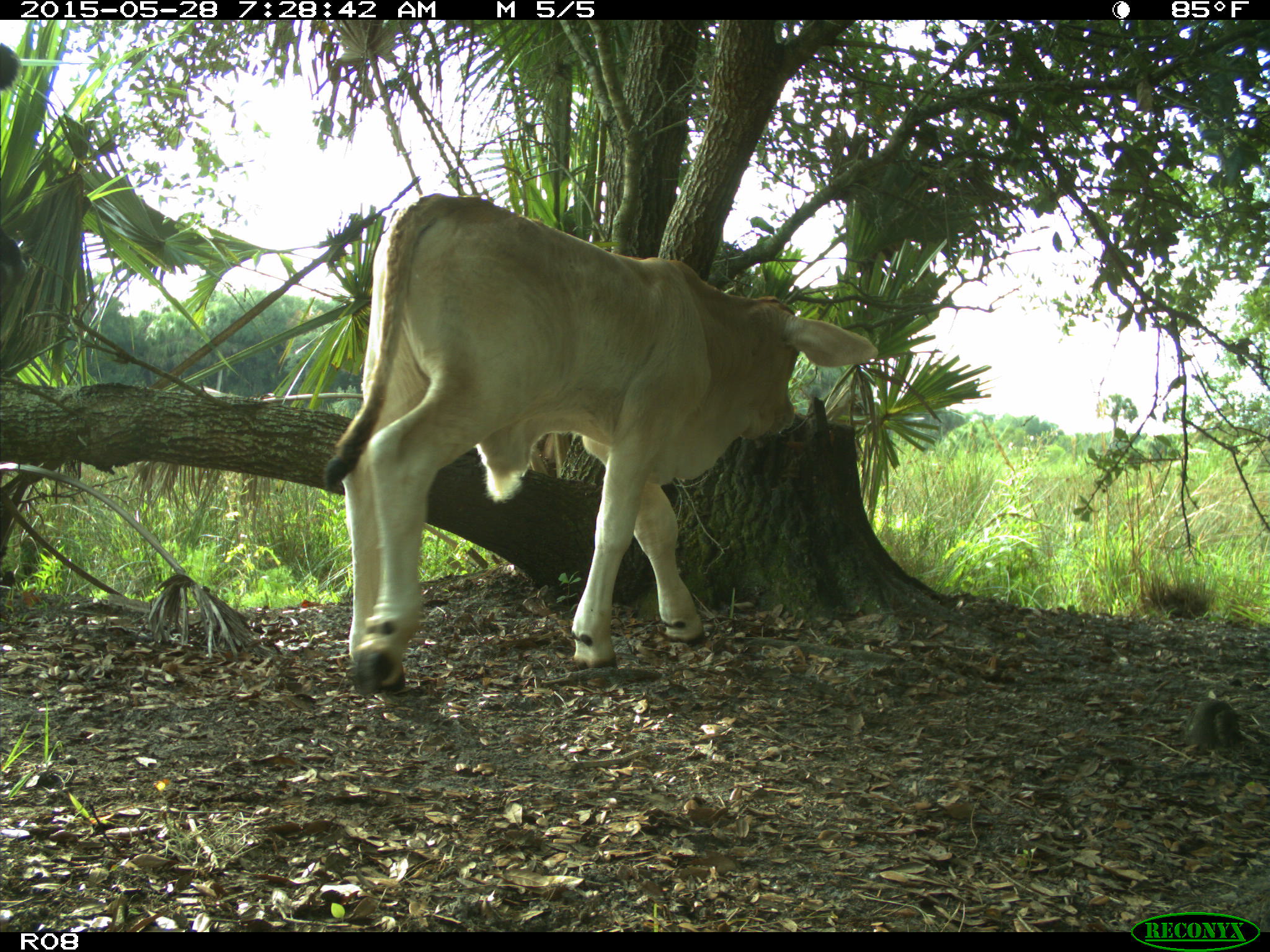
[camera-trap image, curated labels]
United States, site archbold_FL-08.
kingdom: Animalia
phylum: Chordata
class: Mammalia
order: Artiodactyla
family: Bovidae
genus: Bos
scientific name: Bos taurus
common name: domestic cow